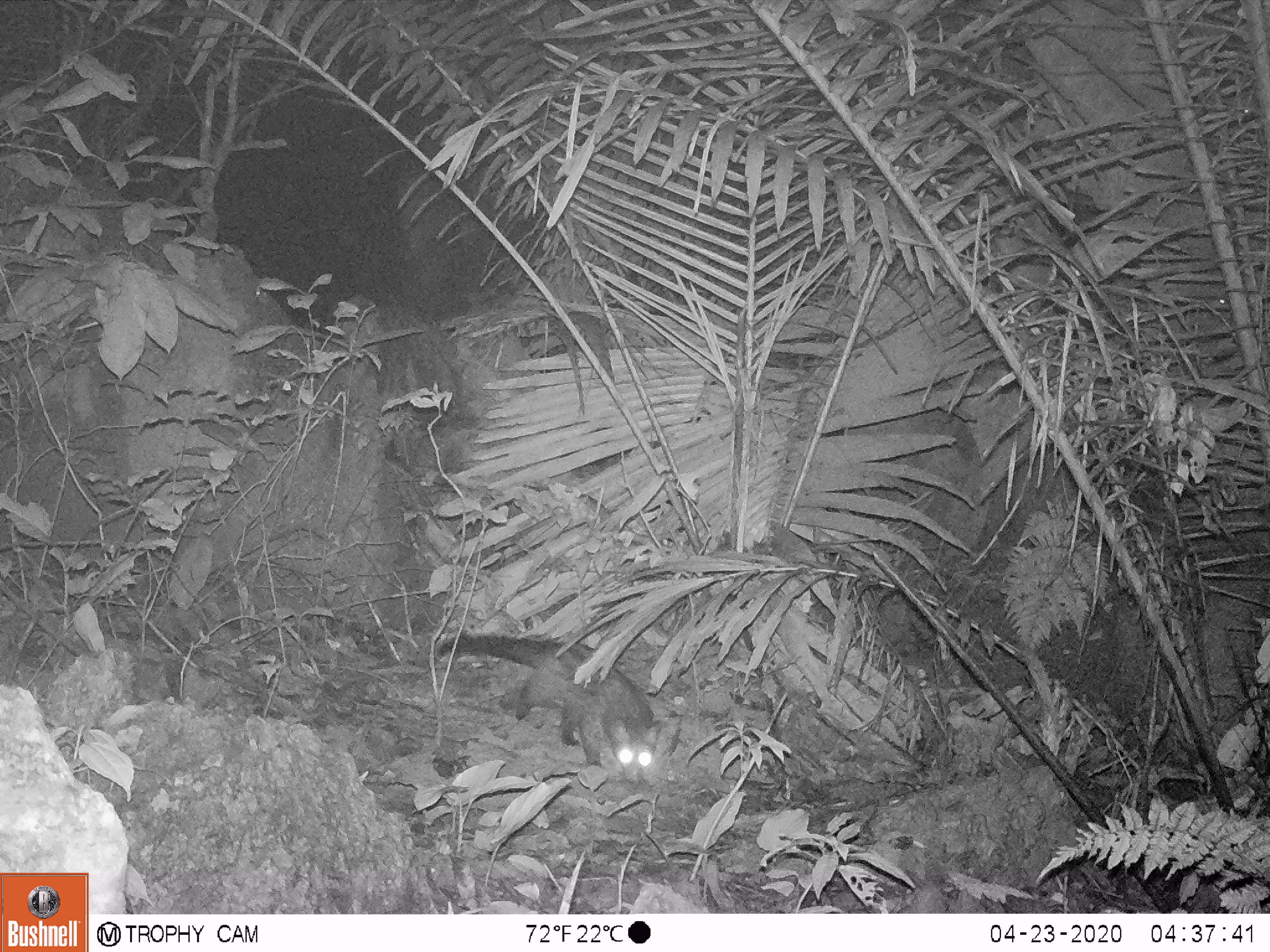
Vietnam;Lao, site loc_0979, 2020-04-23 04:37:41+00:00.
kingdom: Animalia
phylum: Chordata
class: Mammalia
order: Carnivora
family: Viverridae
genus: Paradoxurus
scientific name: Paradoxurus hermaphroditus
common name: common palm civet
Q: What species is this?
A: Common palm civet (Paradoxurus hermaphroditus).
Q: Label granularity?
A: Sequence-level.